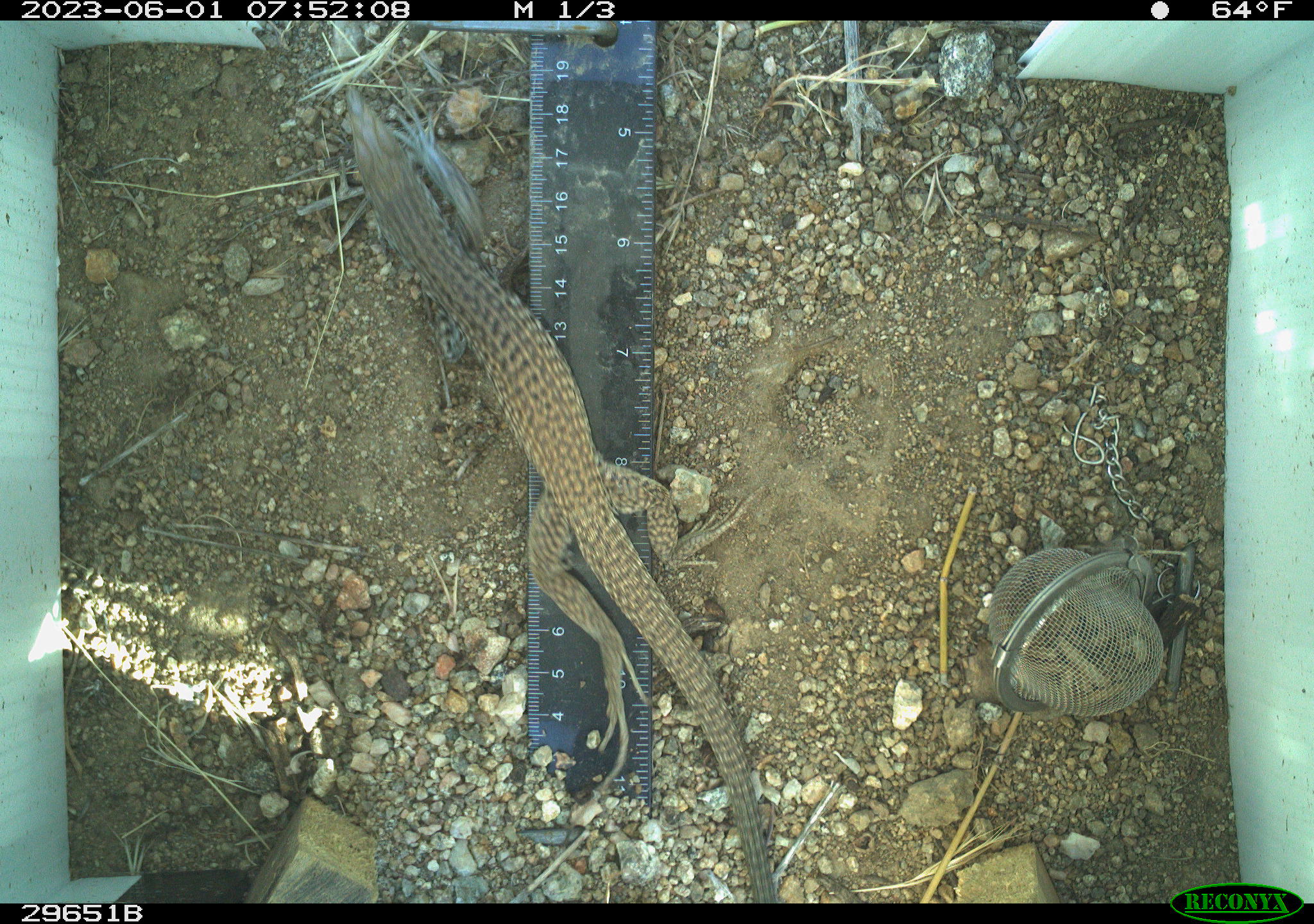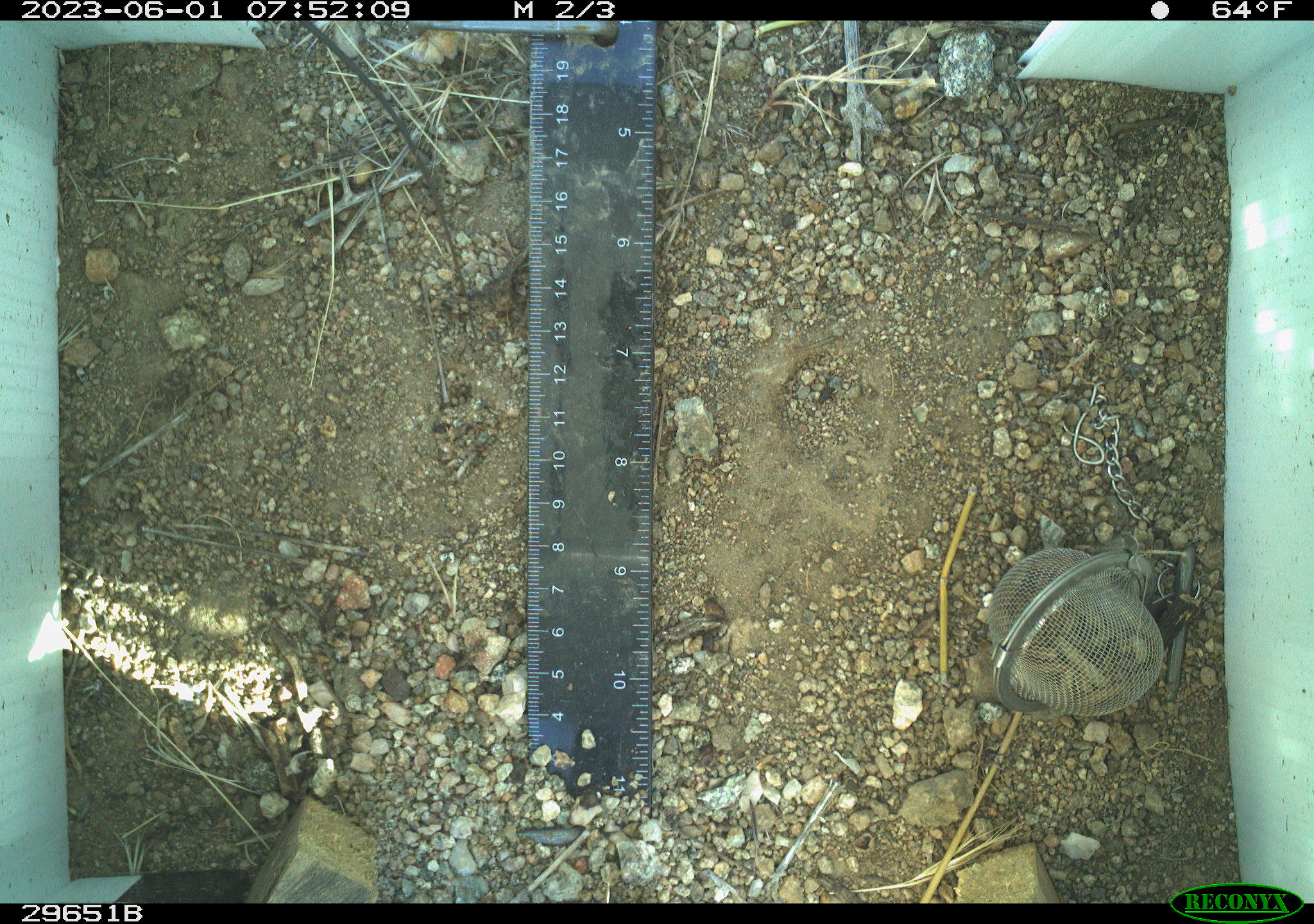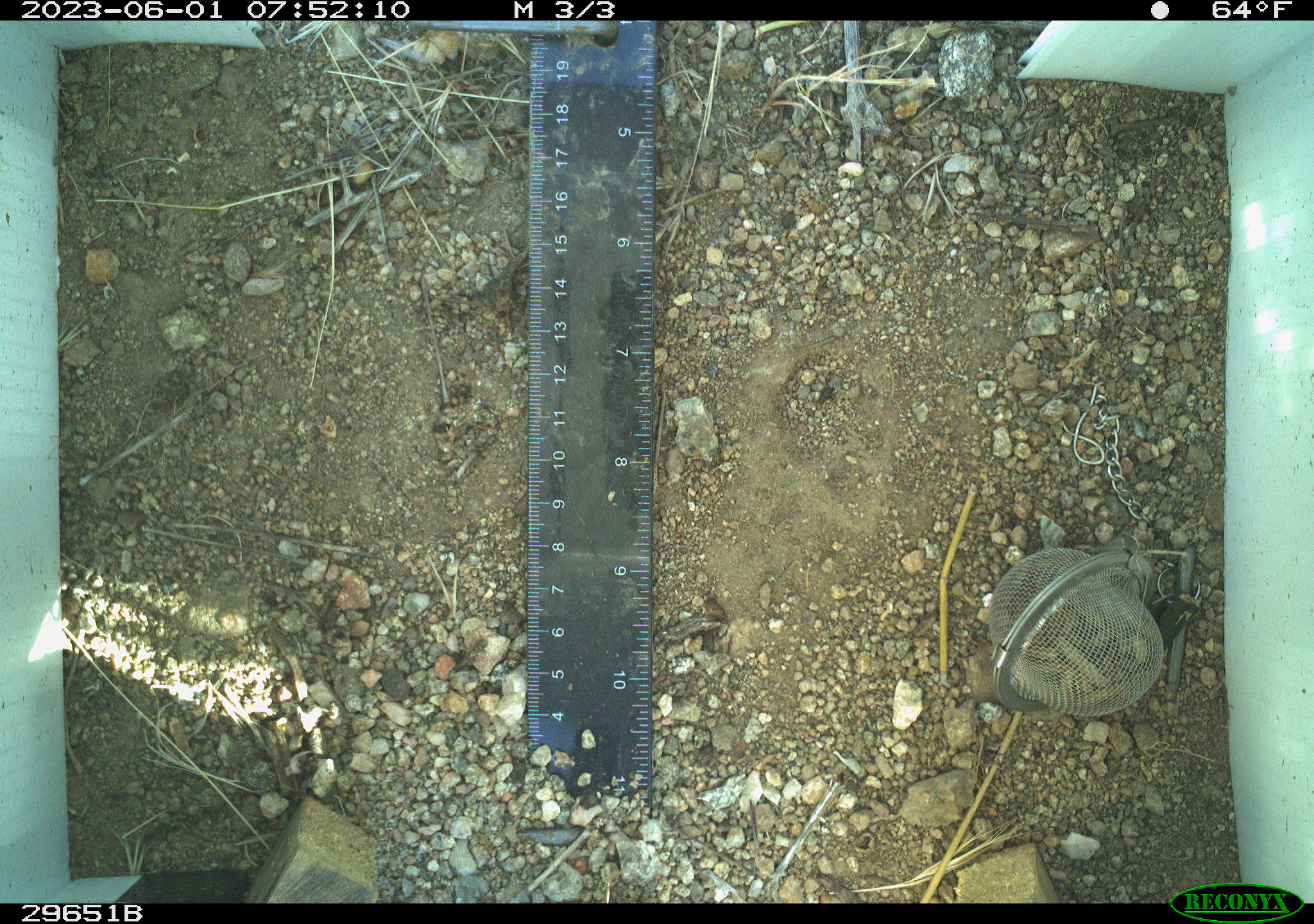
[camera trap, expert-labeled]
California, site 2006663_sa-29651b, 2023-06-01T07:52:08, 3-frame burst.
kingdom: Animalia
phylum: Chordata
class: Reptilia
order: Squamata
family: Teiidae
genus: Aspidoscelis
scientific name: Aspidoscelis tigris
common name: western whiptail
Western whiptail (Aspidoscelis tigris).